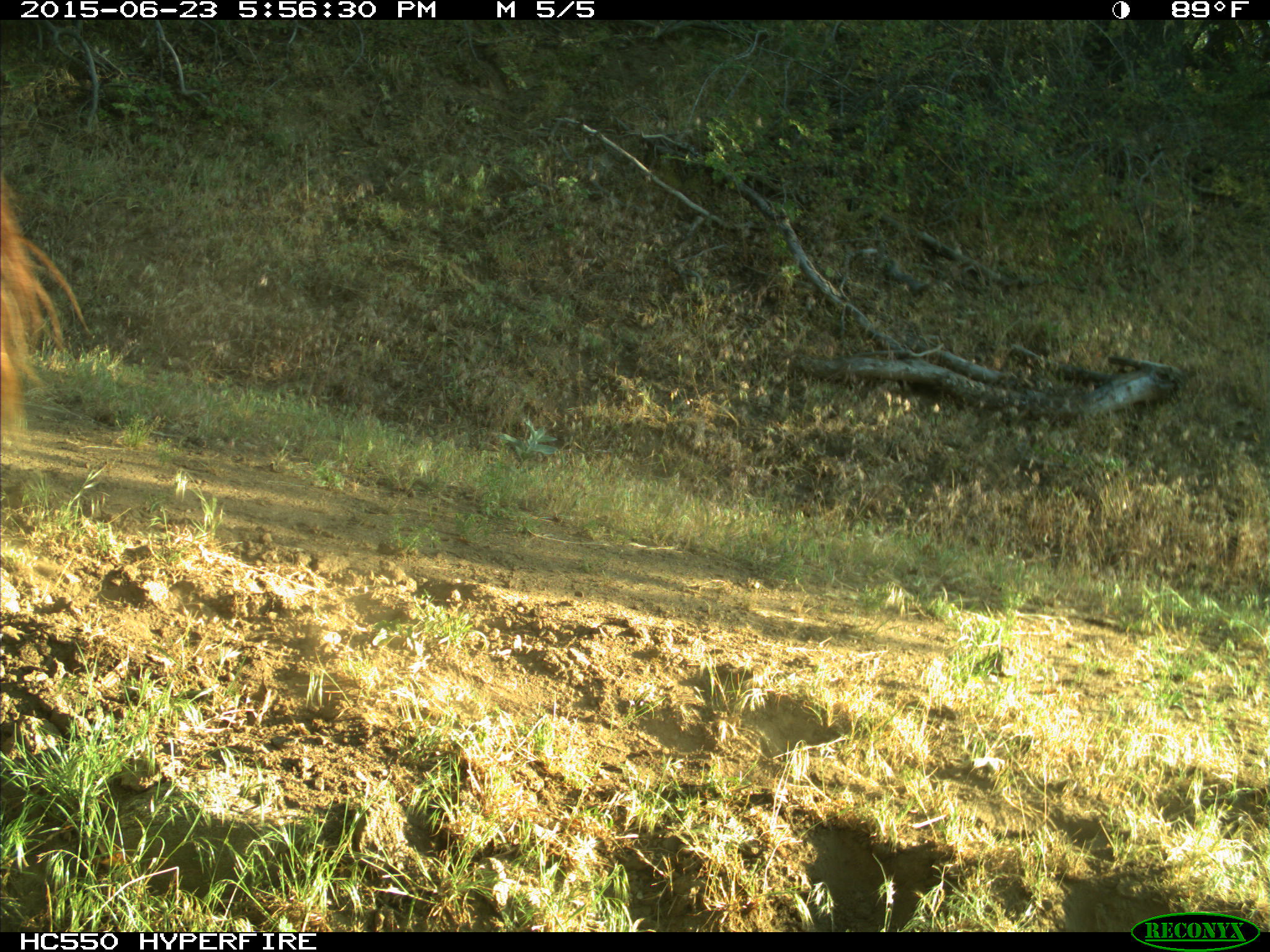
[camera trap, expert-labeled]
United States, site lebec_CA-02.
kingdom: Animalia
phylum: Chordata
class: Mammalia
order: Artiodactyla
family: Bovidae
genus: Bos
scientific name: Bos taurus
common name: domestic cow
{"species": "Bos taurus (domestic cow)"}